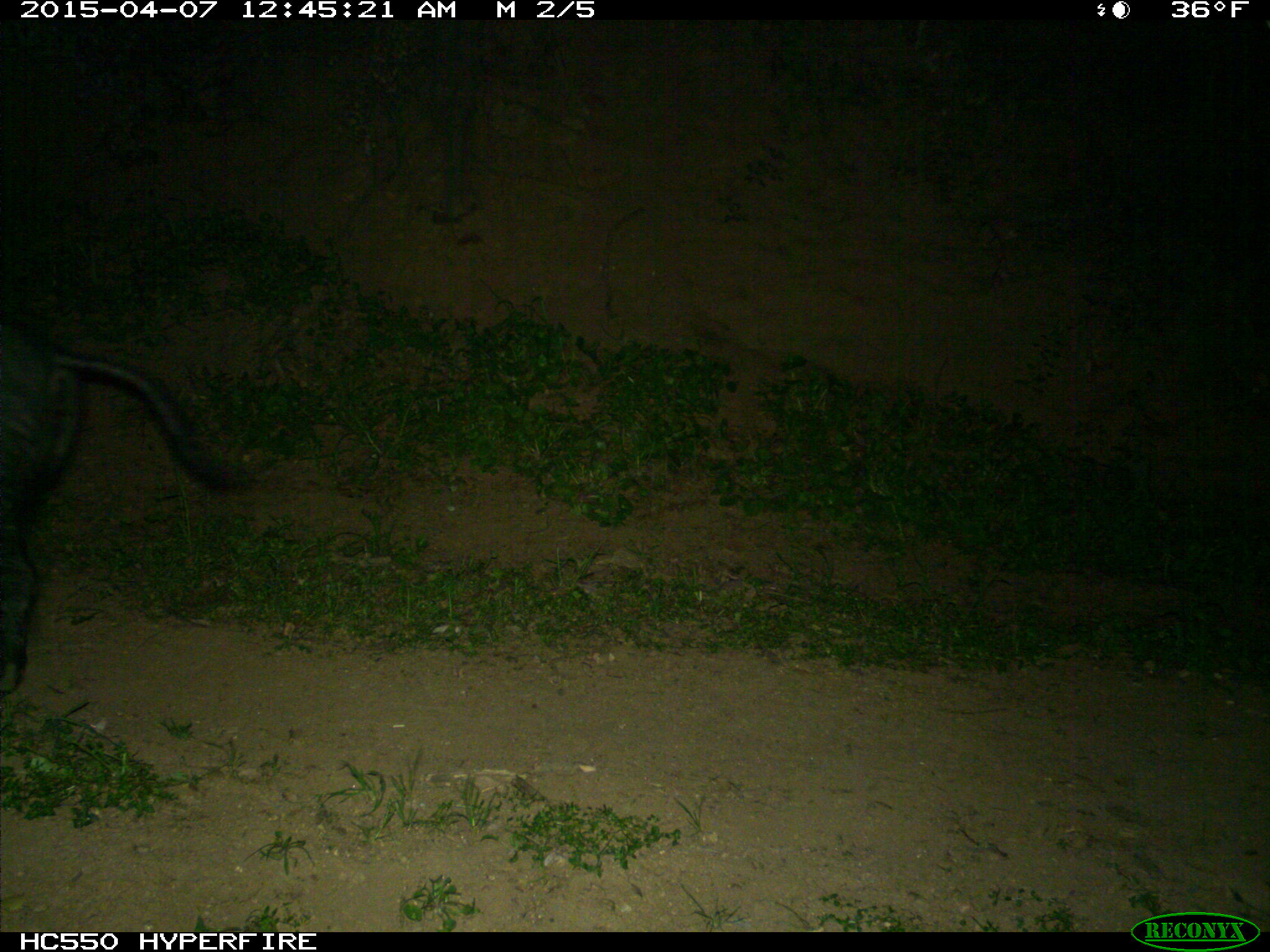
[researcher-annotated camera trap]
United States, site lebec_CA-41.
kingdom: Animalia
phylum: Chordata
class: Mammalia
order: Artiodactyla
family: Suidae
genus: Sus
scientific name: Sus scrofa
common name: wild boar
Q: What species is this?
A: Sus scrofa (wild boar).